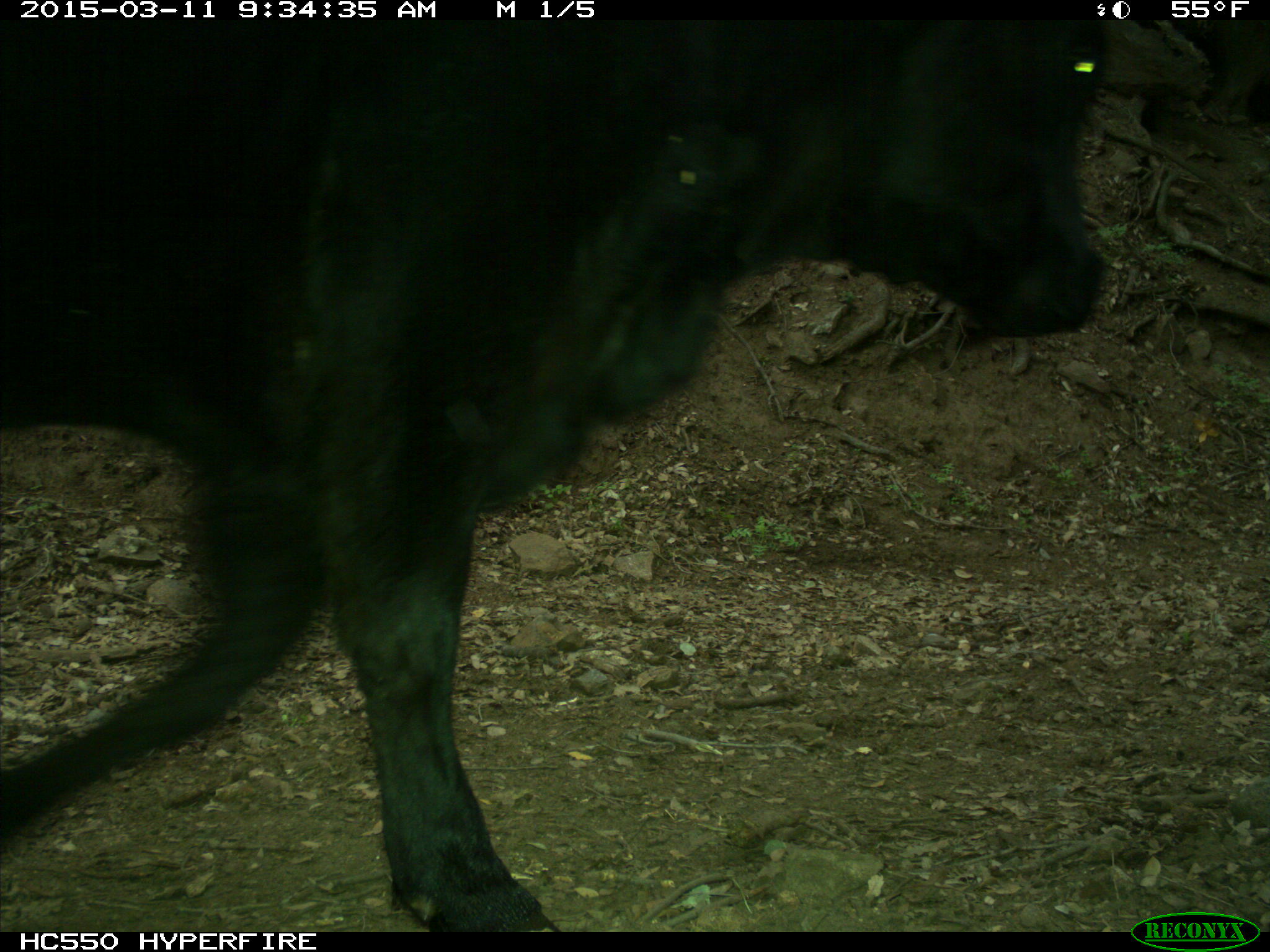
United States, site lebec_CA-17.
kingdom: Animalia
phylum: Chordata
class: Mammalia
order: Artiodactyla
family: Bovidae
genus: Bos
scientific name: Bos taurus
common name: domestic cow